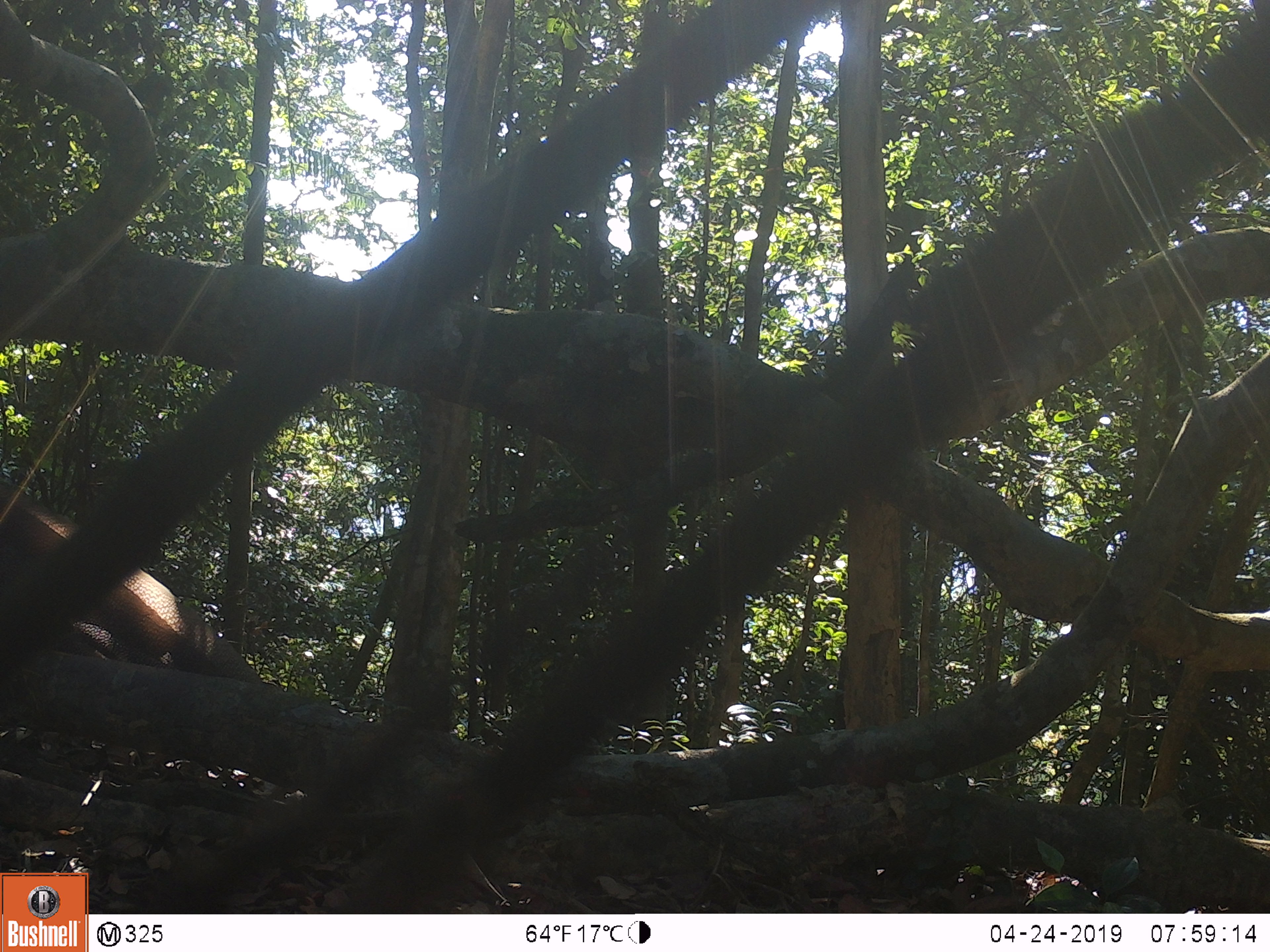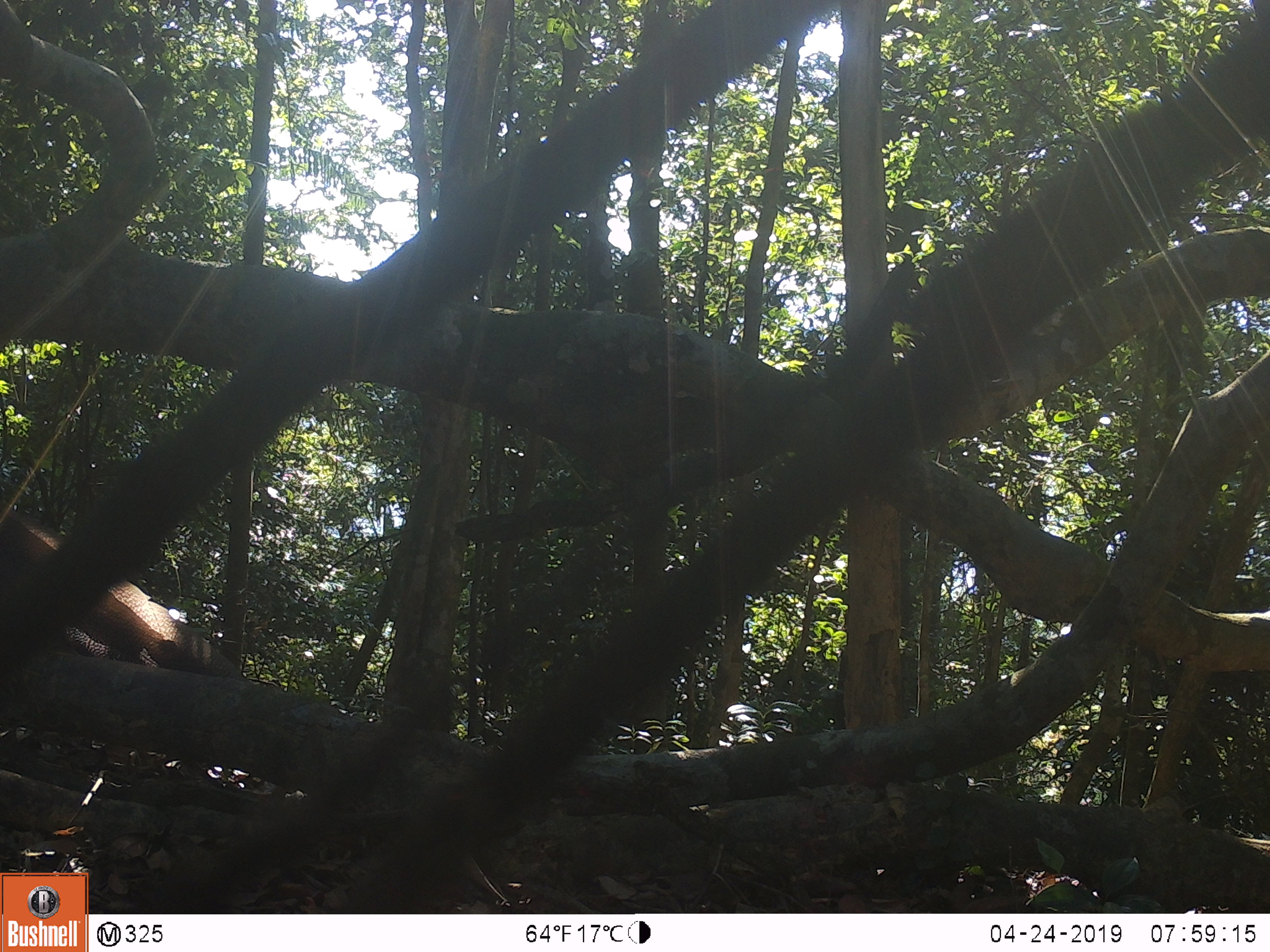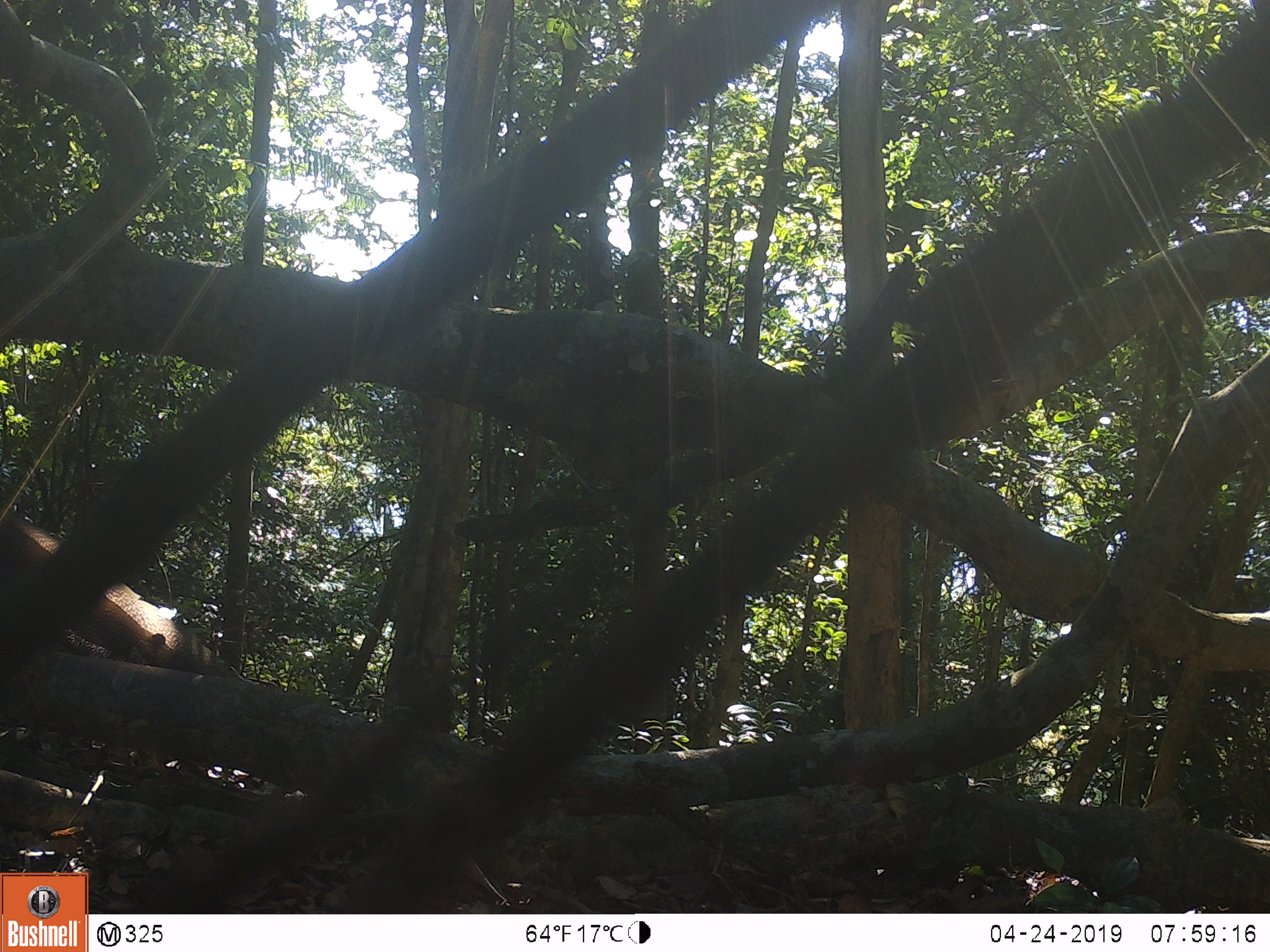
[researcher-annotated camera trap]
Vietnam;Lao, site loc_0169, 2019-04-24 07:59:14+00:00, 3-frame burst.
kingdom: Animalia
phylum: Chordata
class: Aves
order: Galliformes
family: Phasianidae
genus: Rheinardia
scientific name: Rheinardia ocellata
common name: crested argus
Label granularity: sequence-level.